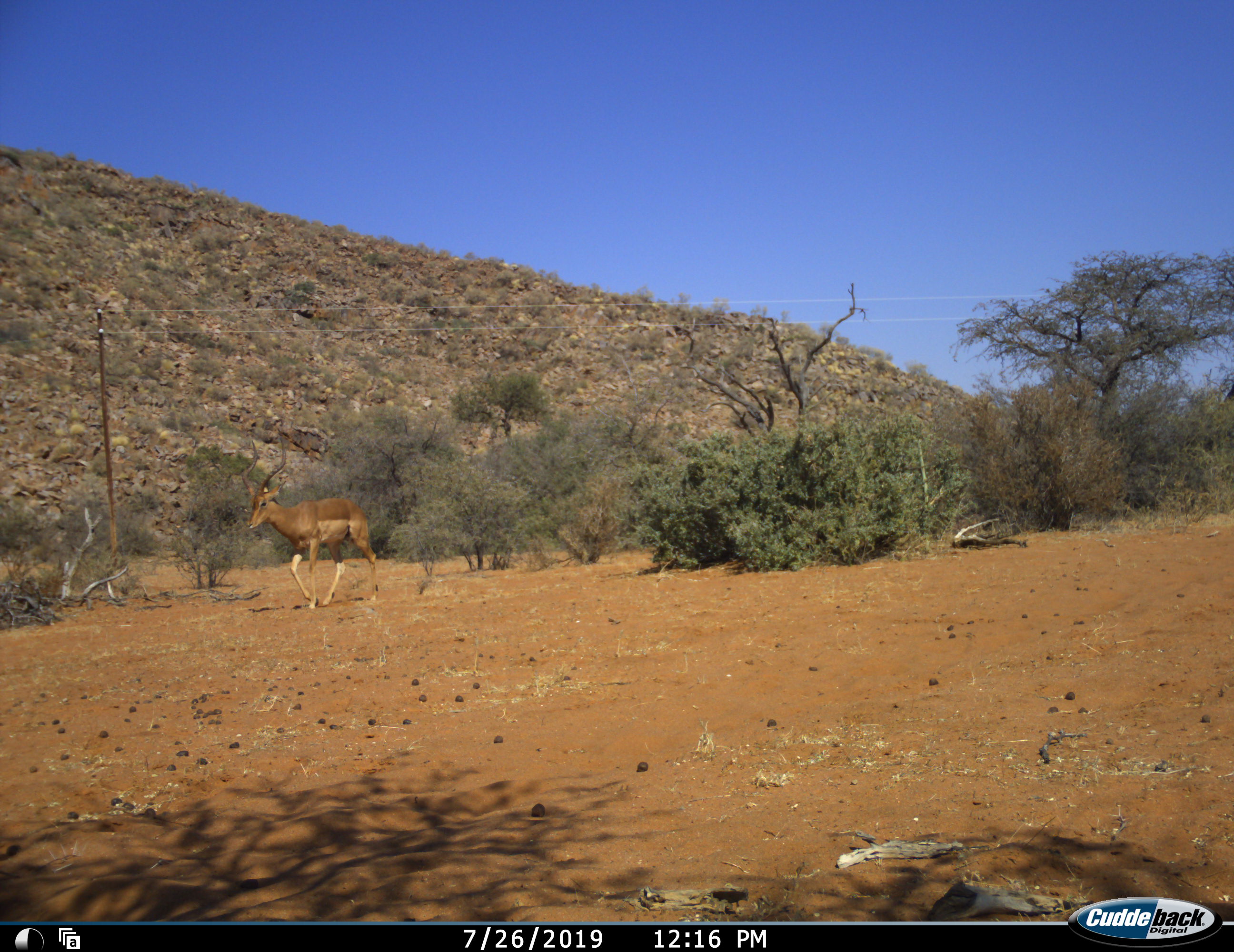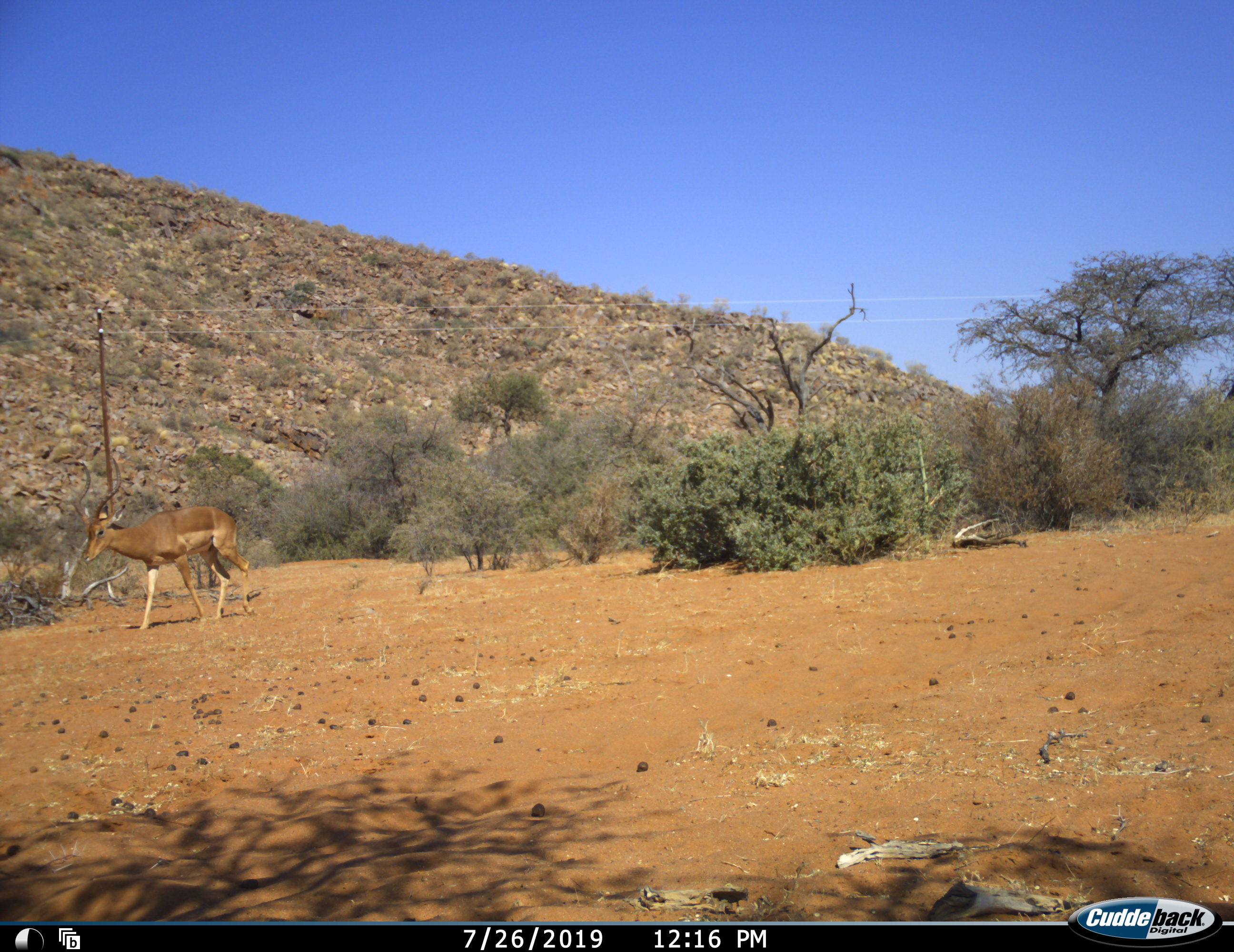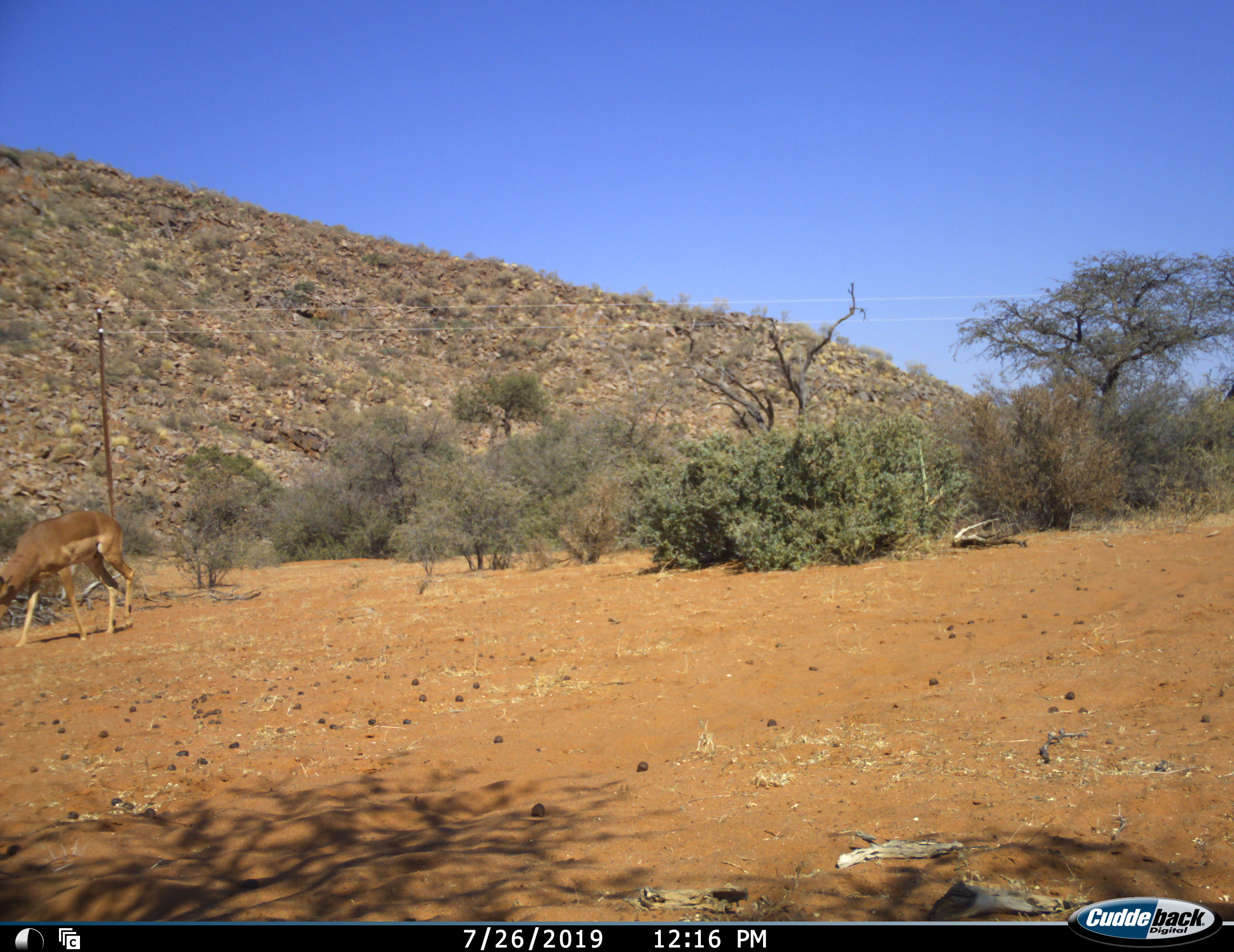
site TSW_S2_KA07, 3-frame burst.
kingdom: Animalia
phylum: Chordata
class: Mammalia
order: Artiodactyla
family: Bovidae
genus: Aepyceros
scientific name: Aepyceros melampus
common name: impala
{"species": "impala (Aepyceros melampus)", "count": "1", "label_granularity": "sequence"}